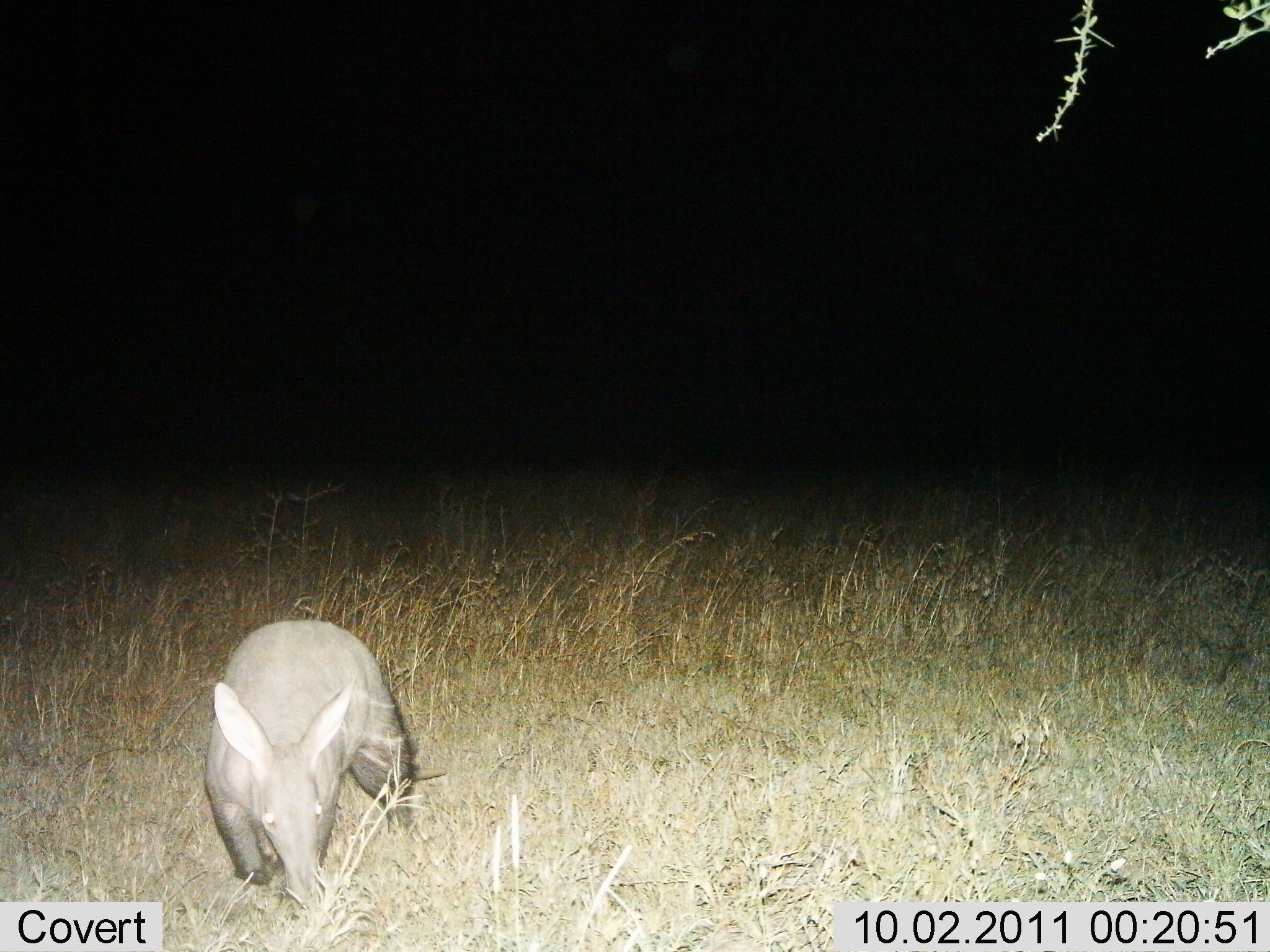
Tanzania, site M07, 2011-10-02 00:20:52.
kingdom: Animalia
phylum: Chordata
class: Mammalia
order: Tubulidentata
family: Orycteropodidae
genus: Orycteropus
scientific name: Orycteropus afer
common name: aardvark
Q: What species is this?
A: Aardvark (Orycteropus afer).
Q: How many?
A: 1.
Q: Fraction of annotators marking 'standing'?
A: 58%.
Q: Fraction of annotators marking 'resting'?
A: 0%.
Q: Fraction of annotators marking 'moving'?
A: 42%.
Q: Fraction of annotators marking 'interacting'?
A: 0%.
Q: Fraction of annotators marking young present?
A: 0%.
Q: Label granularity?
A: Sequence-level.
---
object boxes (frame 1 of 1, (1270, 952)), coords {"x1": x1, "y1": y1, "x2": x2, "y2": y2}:
animal: {"x1": 201, "y1": 619, "x2": 448, "y2": 912}